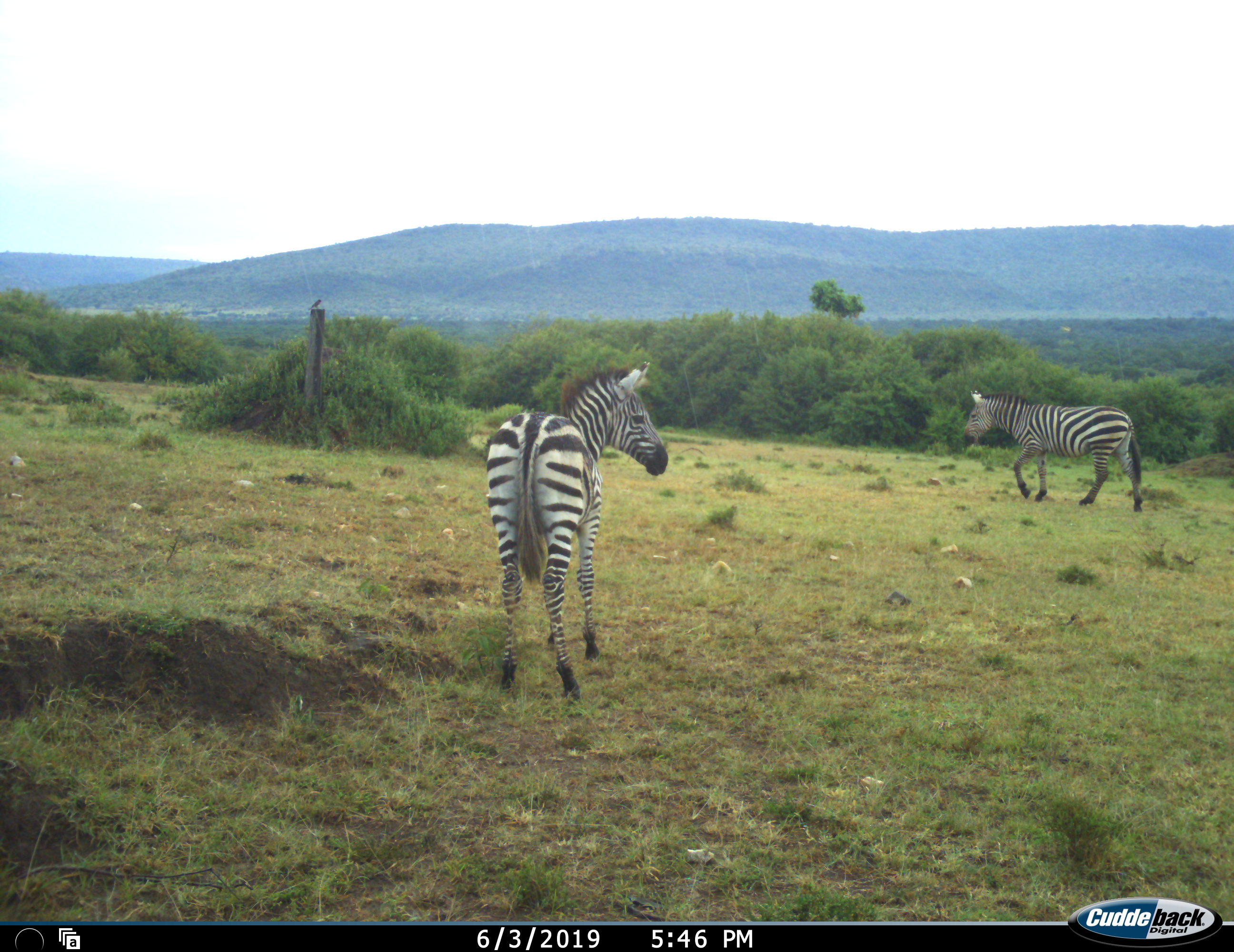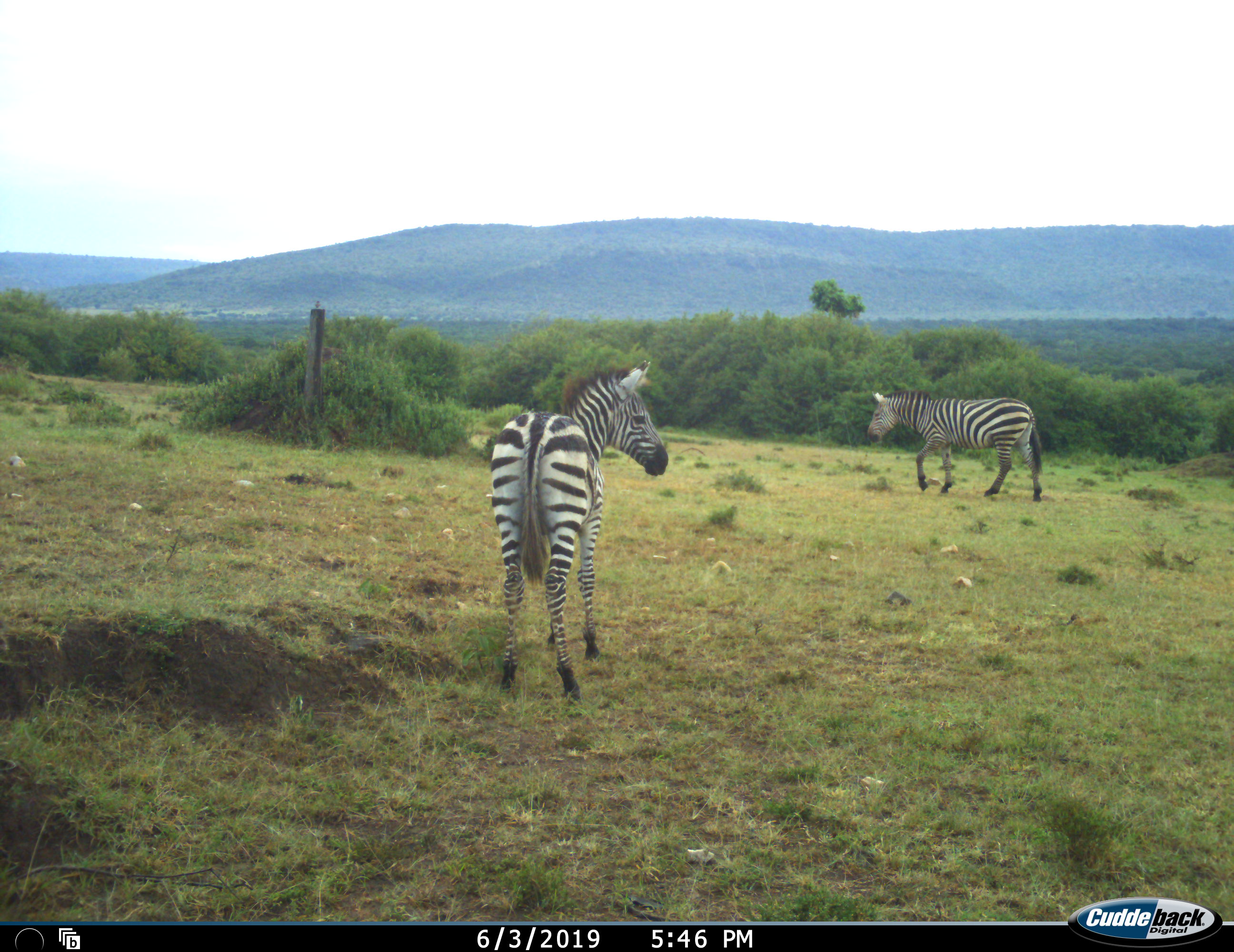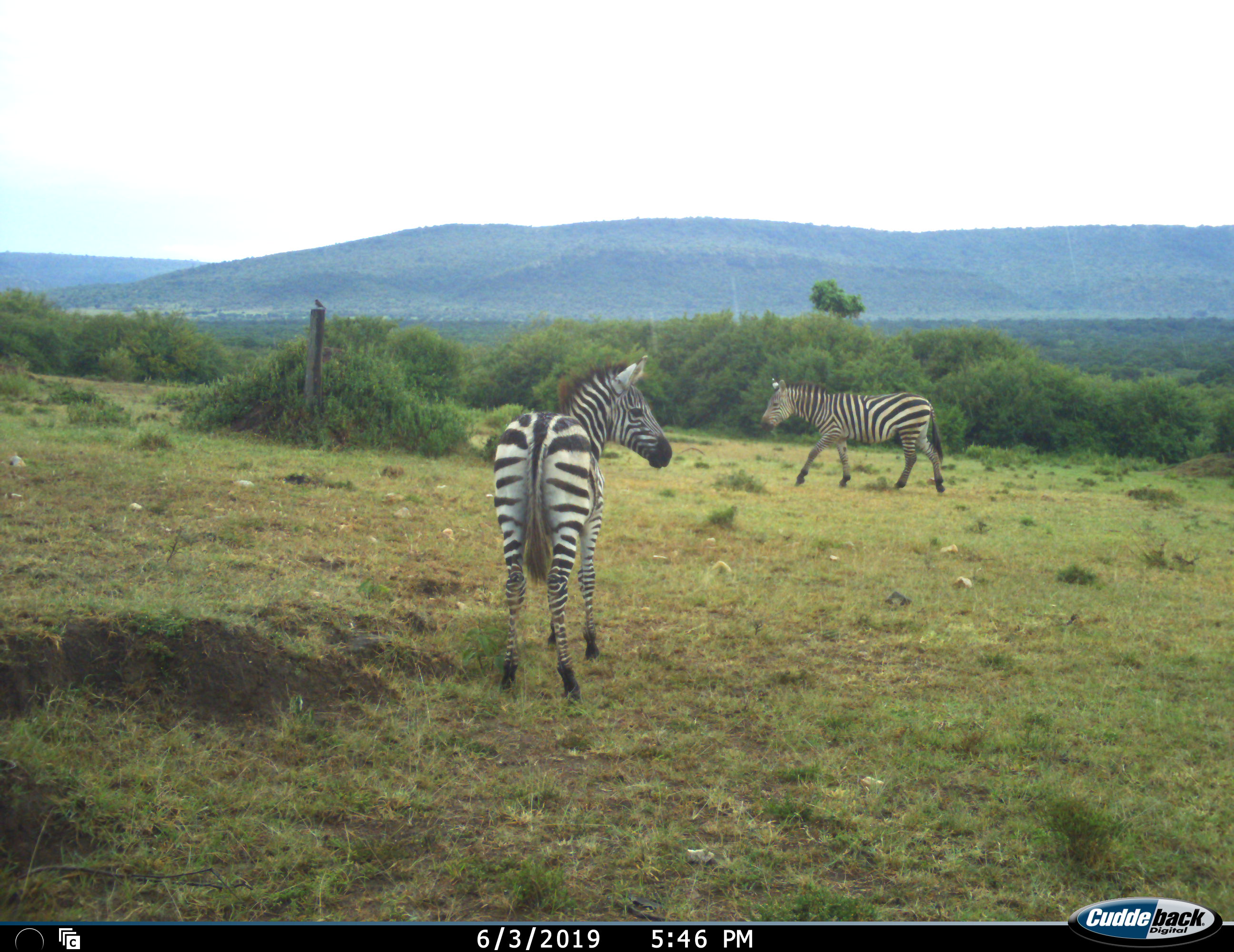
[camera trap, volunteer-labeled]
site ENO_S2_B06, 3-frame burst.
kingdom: Animalia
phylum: Chordata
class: Mammalia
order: Perissodactyla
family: Equidae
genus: Equus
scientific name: Equus quagga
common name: plains zebra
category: zebraplains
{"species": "zebraplains (plains zebra) (Equus quagga)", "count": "2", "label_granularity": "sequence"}